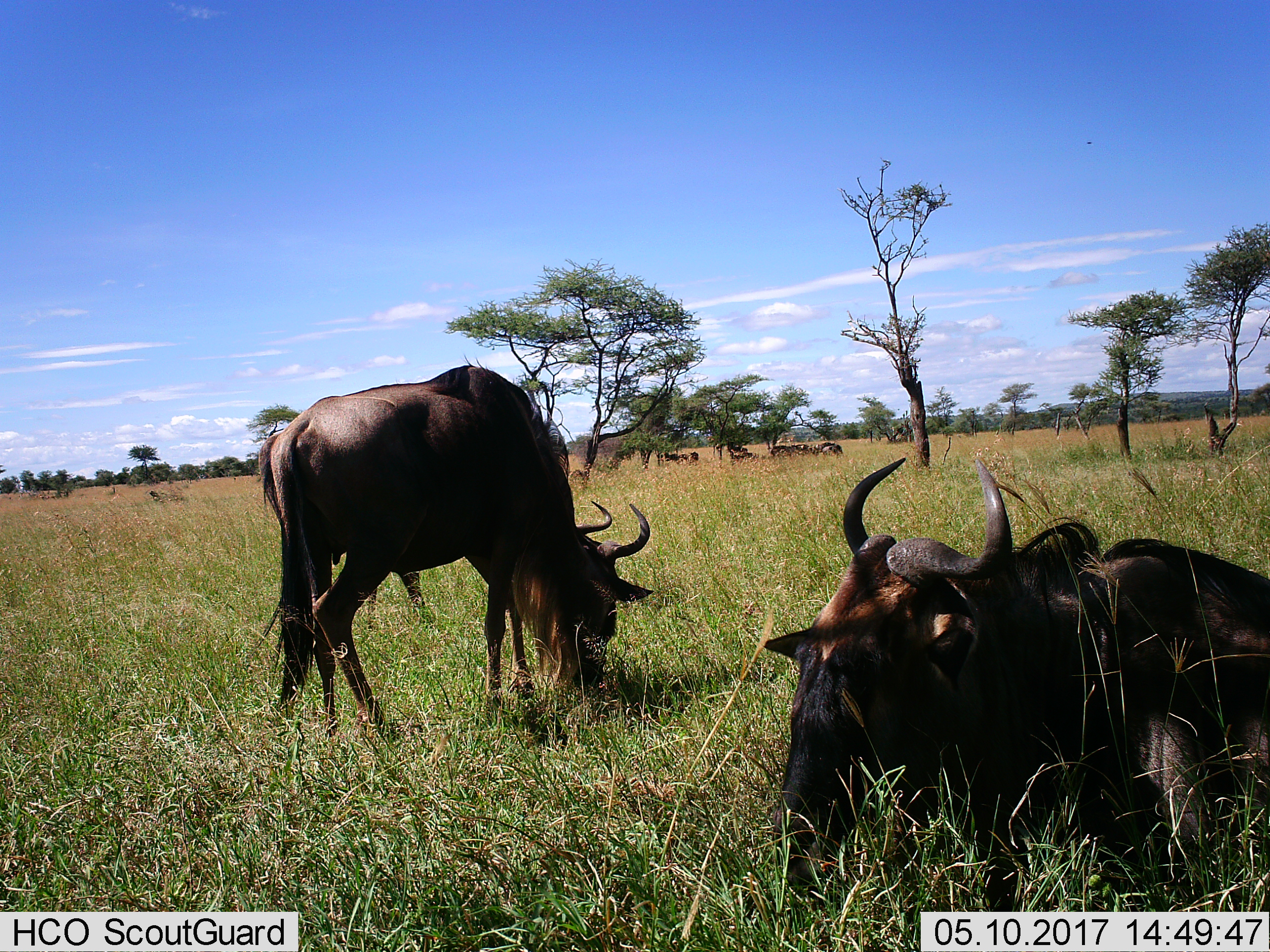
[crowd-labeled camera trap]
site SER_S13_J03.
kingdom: Animalia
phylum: Chordata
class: Mammalia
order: Artiodactyla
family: Bovidae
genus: Connochaetes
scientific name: Connochaetes taurinus taurinus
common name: blue wildebeest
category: wildebeestblue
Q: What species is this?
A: Wildebeestblue (blue wildebeest) (Connochaetes taurinus taurinus).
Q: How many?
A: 6.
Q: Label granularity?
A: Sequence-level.